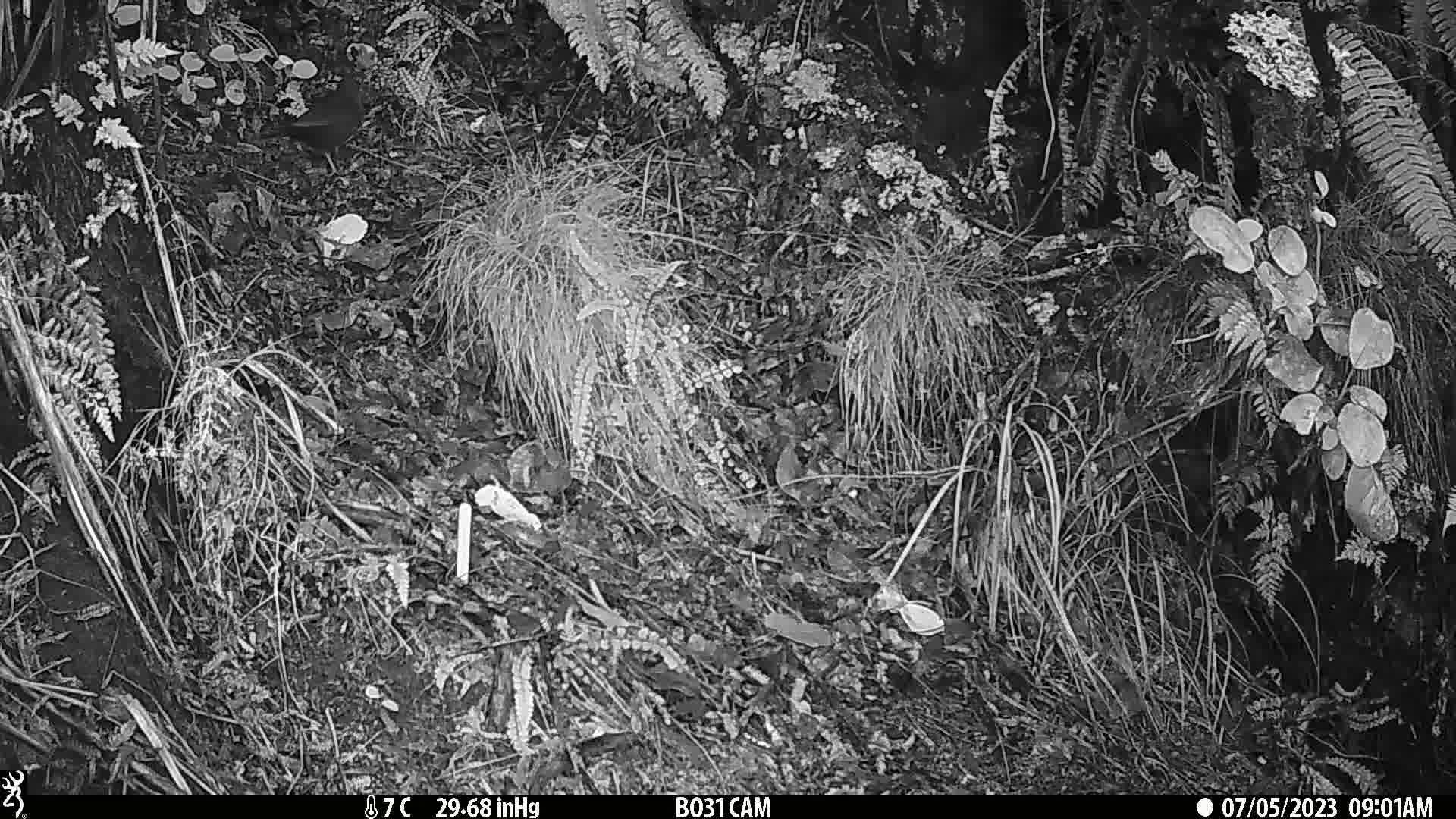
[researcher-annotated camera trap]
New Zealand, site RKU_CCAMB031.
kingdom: Animalia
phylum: Chordata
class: Aves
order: Passeriformes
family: Turdidae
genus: Turdus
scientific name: Turdus merula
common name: eurasian blackbird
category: blackbird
Blackbird (eurasian blackbird) (Turdus merula).